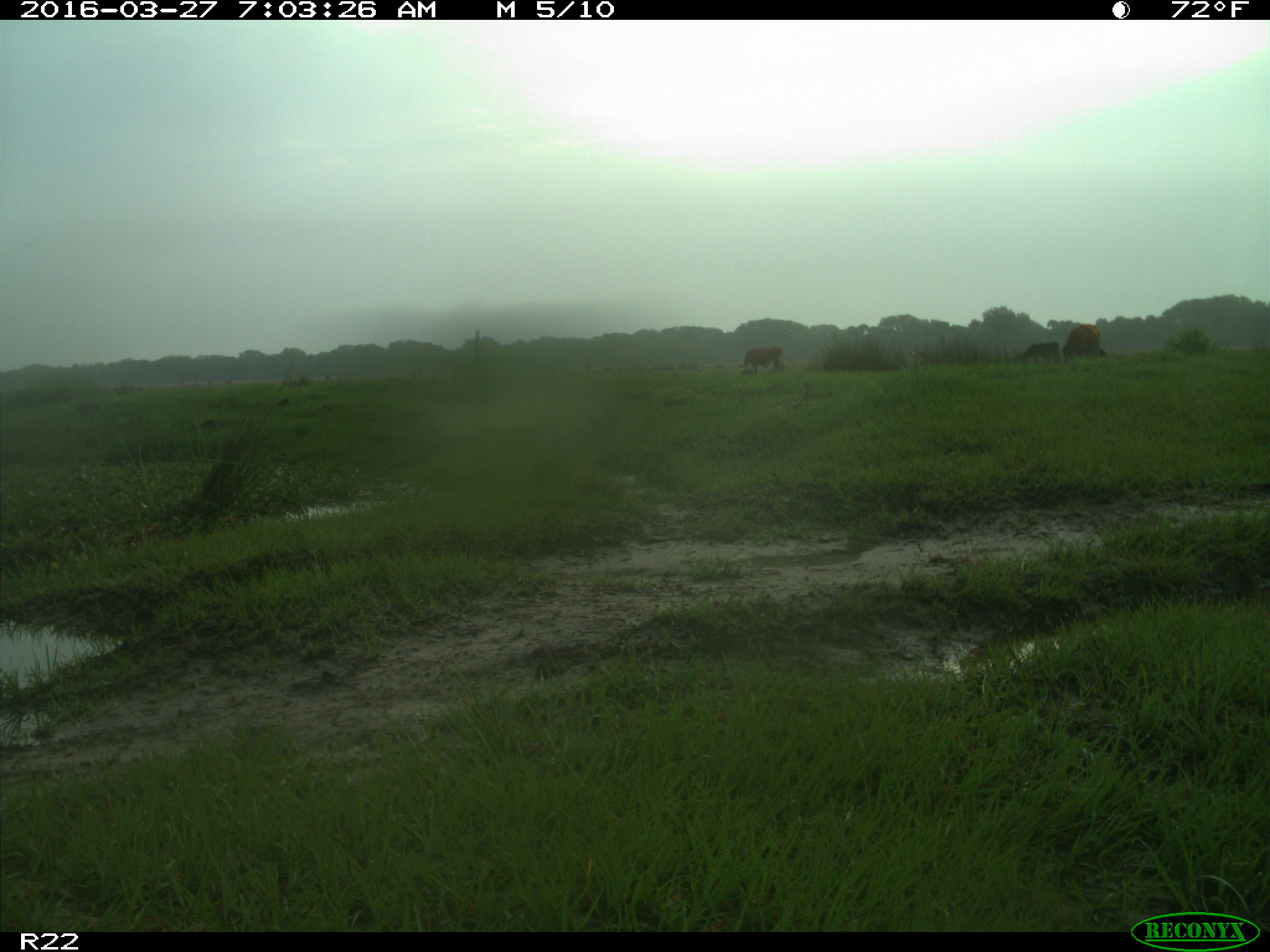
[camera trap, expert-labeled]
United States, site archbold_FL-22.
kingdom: Animalia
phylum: Chordata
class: Mammalia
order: Artiodactyla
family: Bovidae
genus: Bos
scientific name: Bos taurus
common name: domestic cow